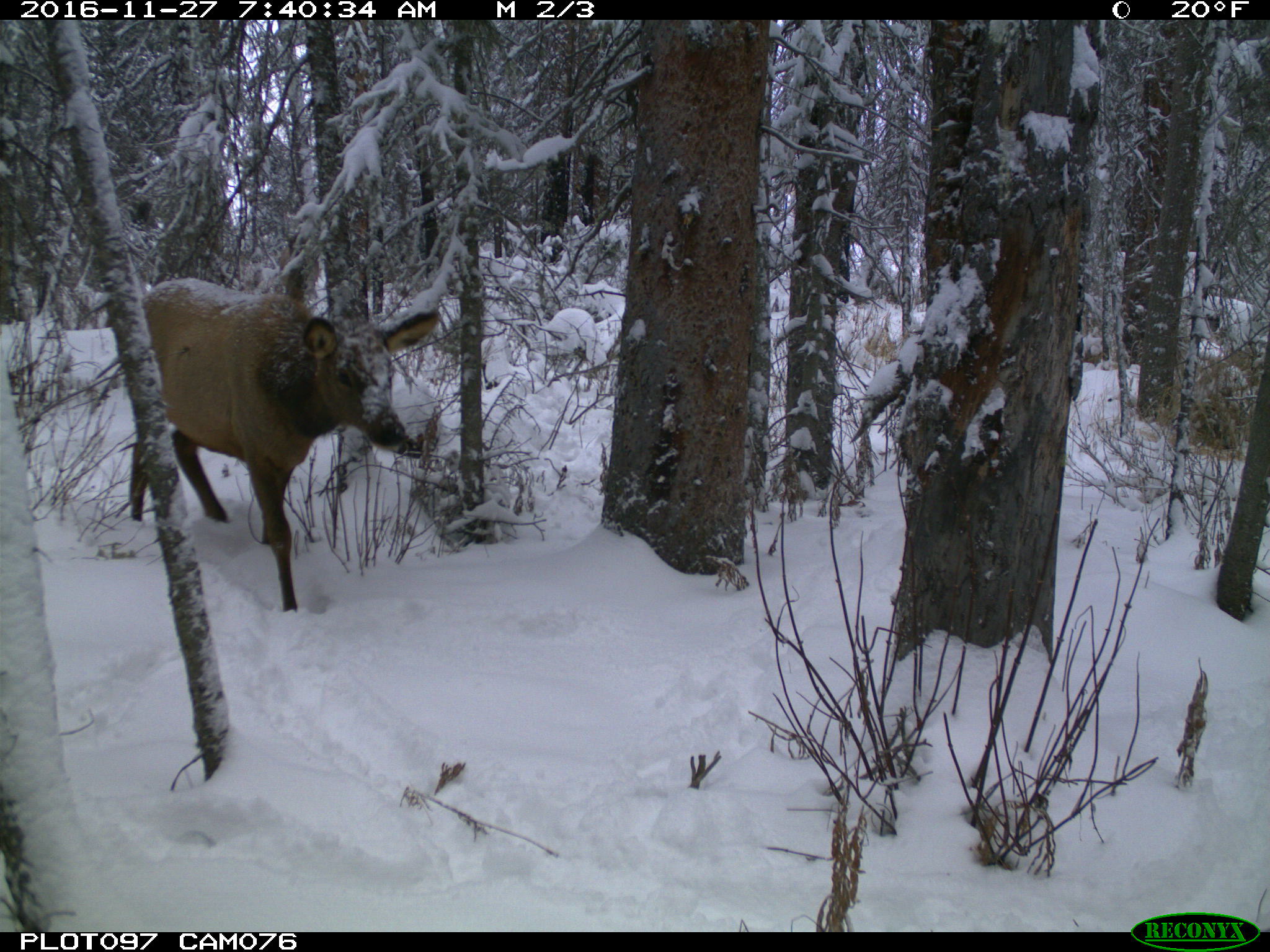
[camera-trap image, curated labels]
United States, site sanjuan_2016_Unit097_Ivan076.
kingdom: Animalia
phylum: Chordata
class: Mammalia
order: Artiodactyla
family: Cervidae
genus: Cervus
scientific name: Cervus elaphus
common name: red deer